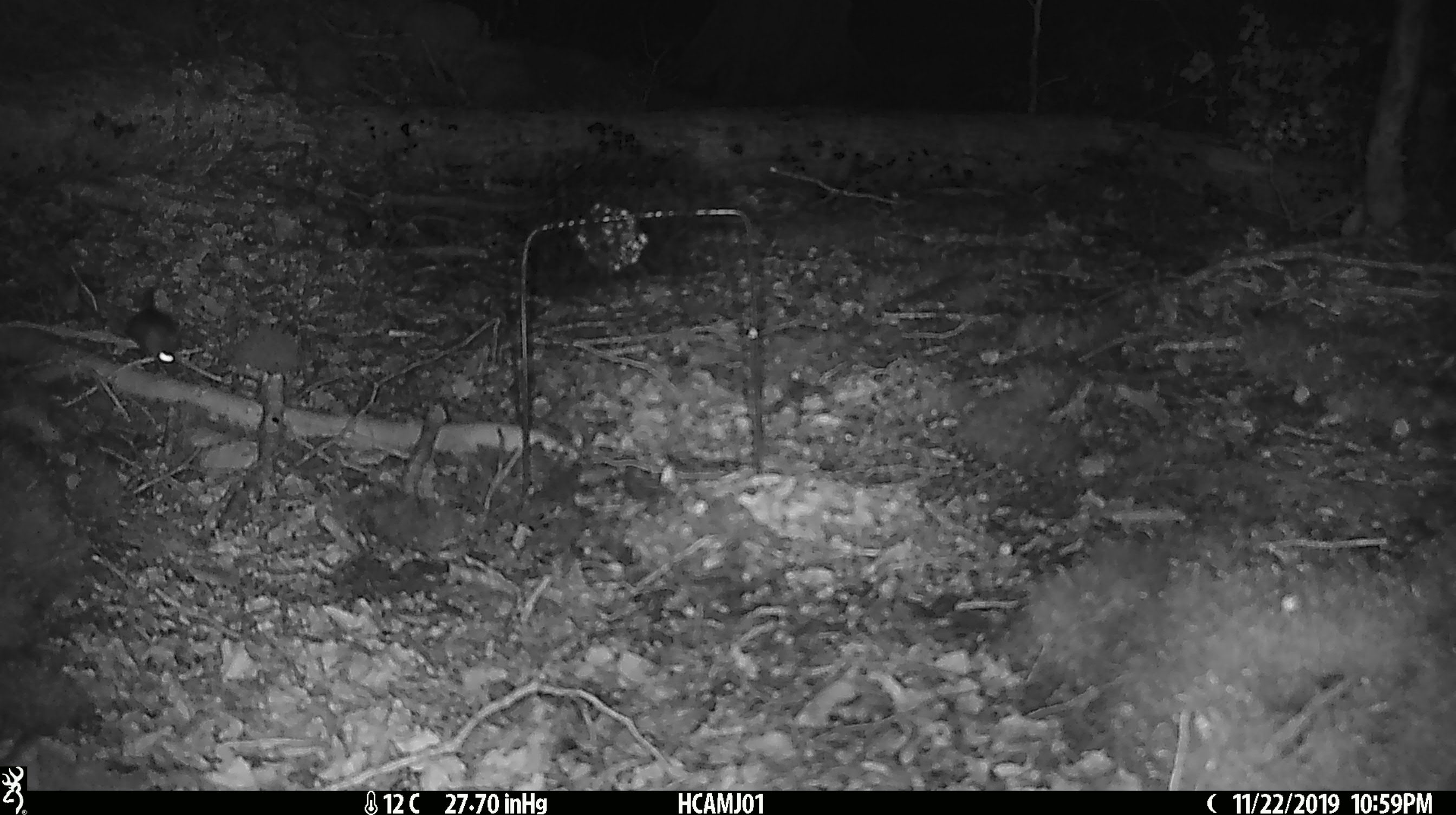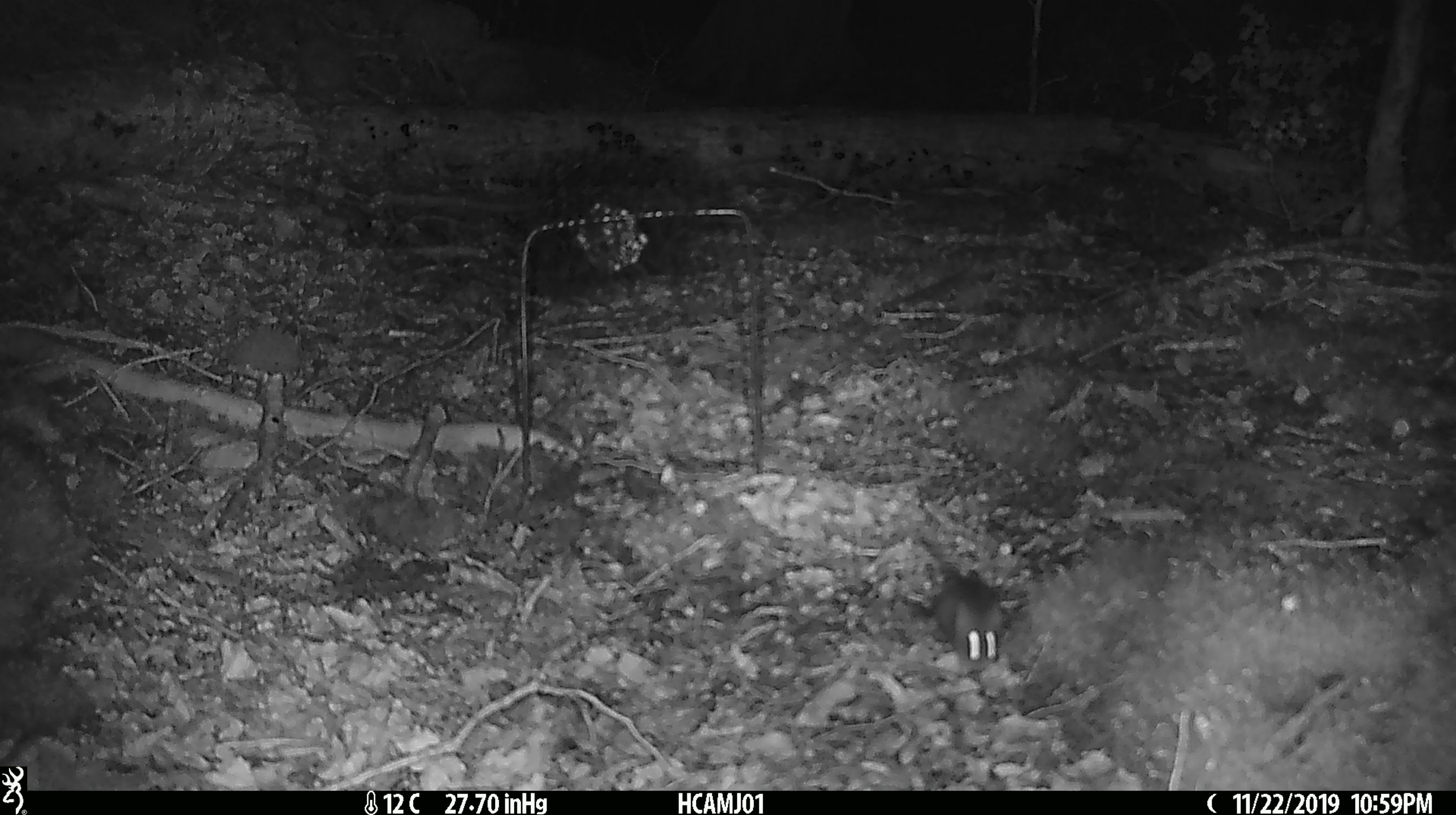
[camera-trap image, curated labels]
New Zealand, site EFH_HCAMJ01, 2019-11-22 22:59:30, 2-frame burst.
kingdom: Animalia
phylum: Chordata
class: Mammalia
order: Rodentia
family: Muridae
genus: Mus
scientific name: Mus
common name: mouse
Mouse (Mus).